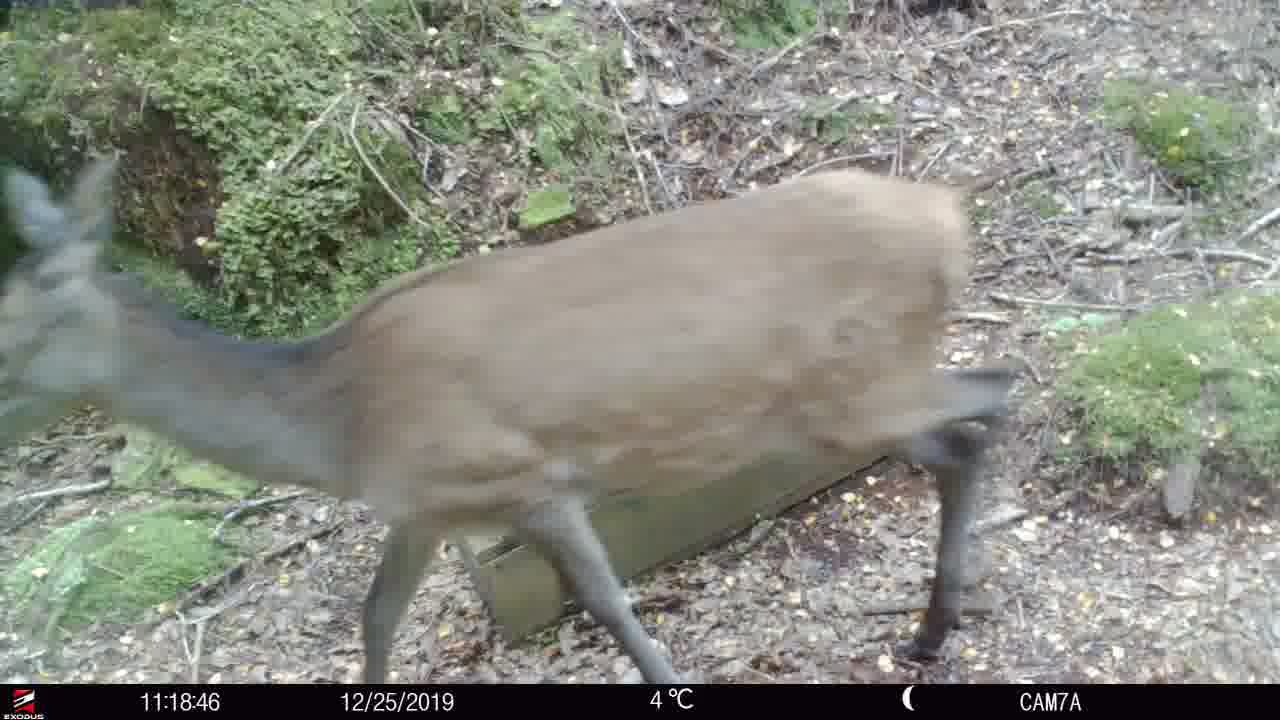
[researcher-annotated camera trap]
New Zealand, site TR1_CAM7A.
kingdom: Animalia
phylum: Chordata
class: Mammalia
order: Artiodactyla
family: Cervidae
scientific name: Cervidae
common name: deer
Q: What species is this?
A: Deer (Cervidae).